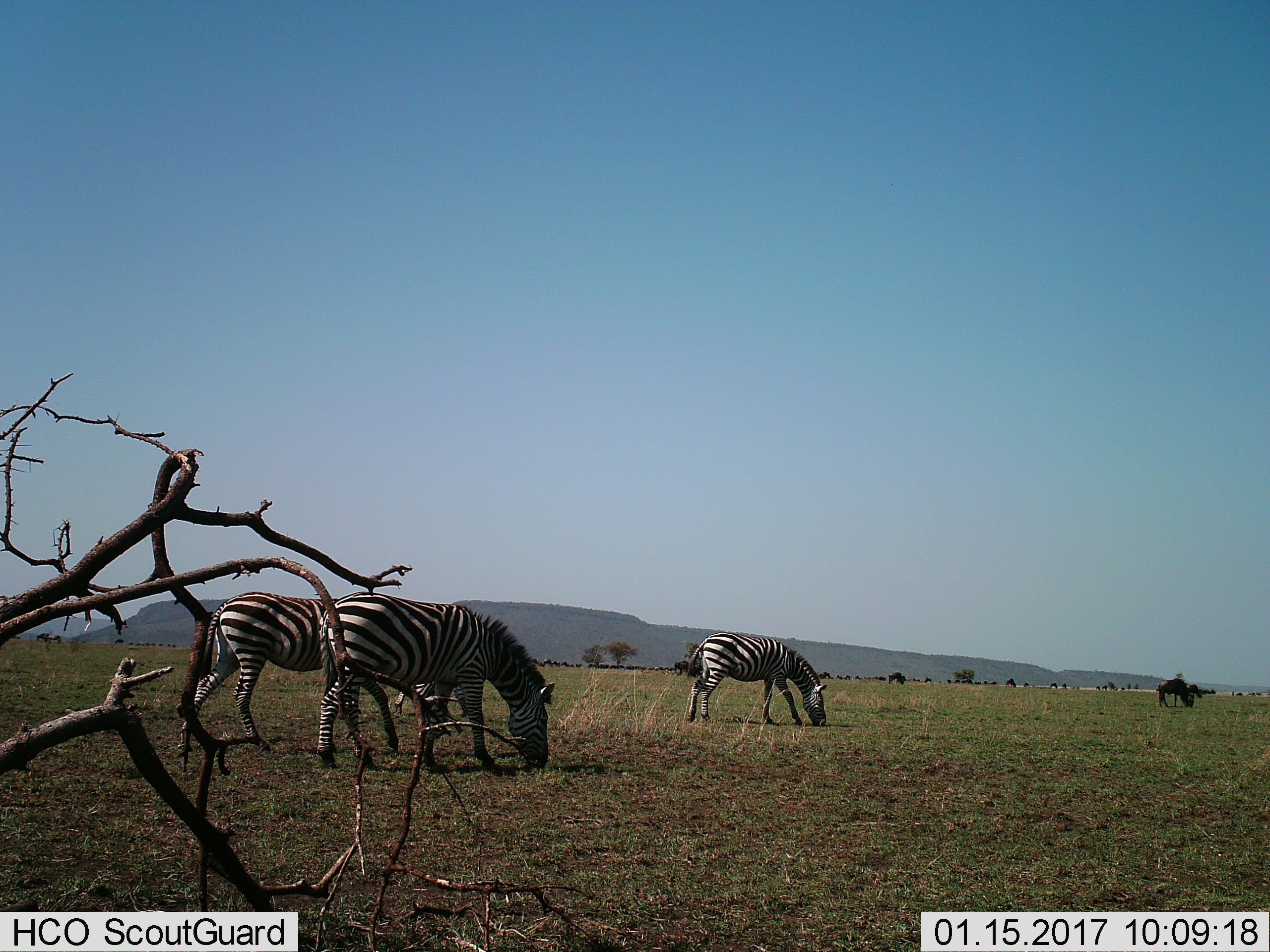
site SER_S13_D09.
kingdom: Animalia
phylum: Chordata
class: Mammalia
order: Artiodactyla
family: Bovidae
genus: Connochaetes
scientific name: Connochaetes taurinus taurinus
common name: blue wildebeest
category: wildebeestblue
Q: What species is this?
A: Wildebeestblue (blue wildebeest) (Connochaetes taurinus taurinus).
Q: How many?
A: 11-50.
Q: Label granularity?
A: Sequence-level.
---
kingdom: Animalia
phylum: Chordata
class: Mammalia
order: Perissodactyla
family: Equidae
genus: Equus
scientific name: Equus quagga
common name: plains zebra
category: zebraplains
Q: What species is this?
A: Zebraplains (plains zebra) (Equus quagga).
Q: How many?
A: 3.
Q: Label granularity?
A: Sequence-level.